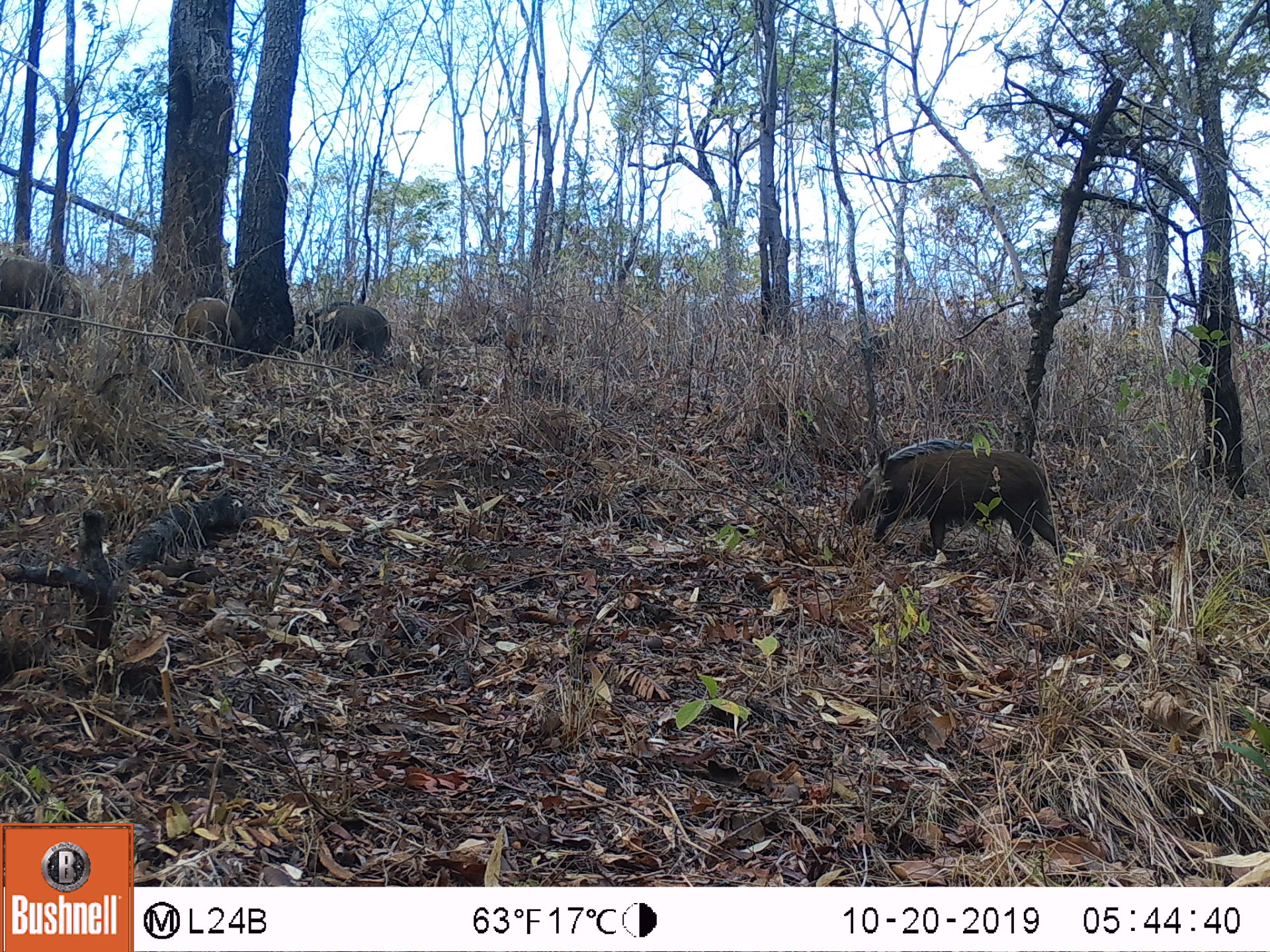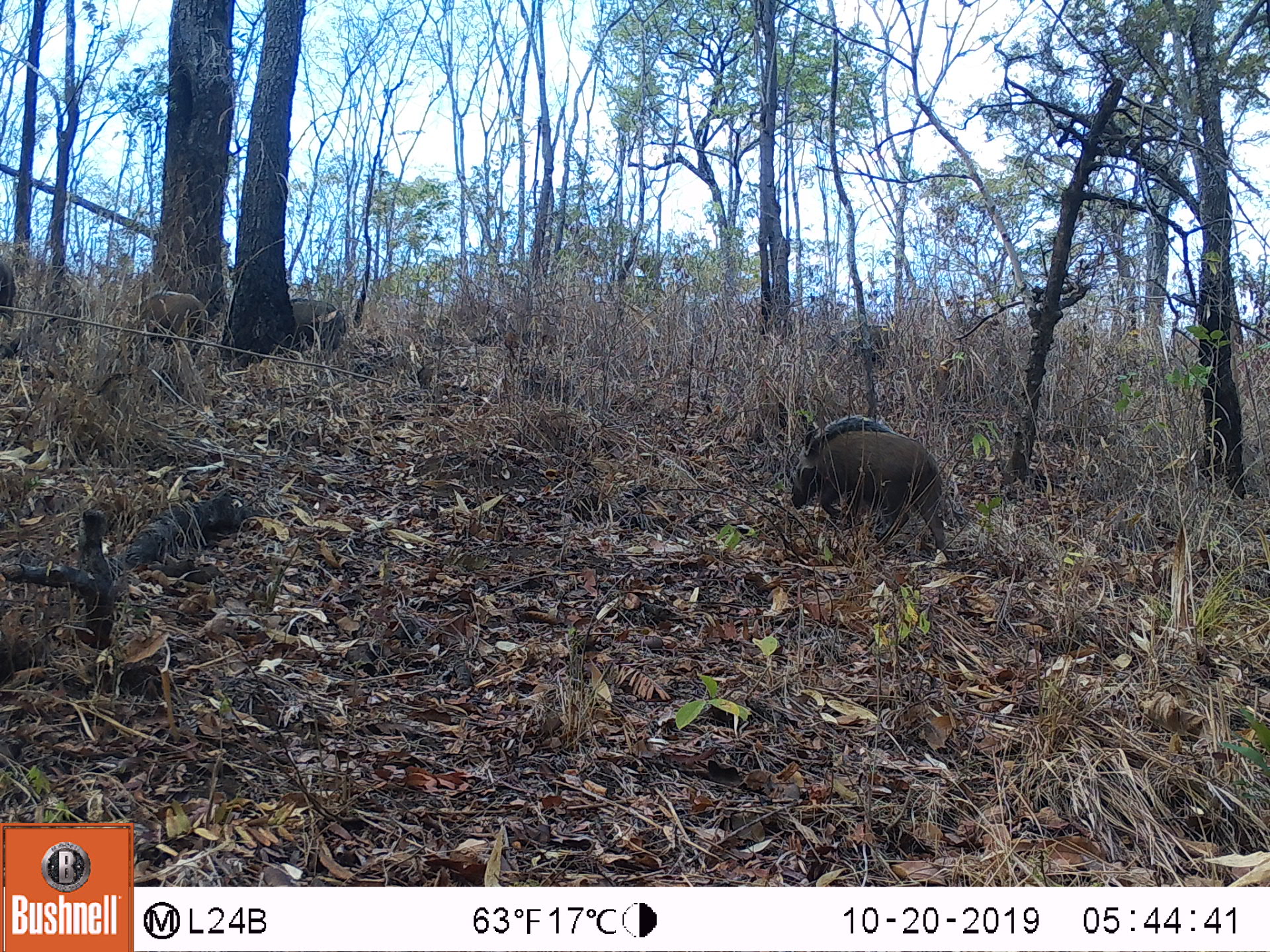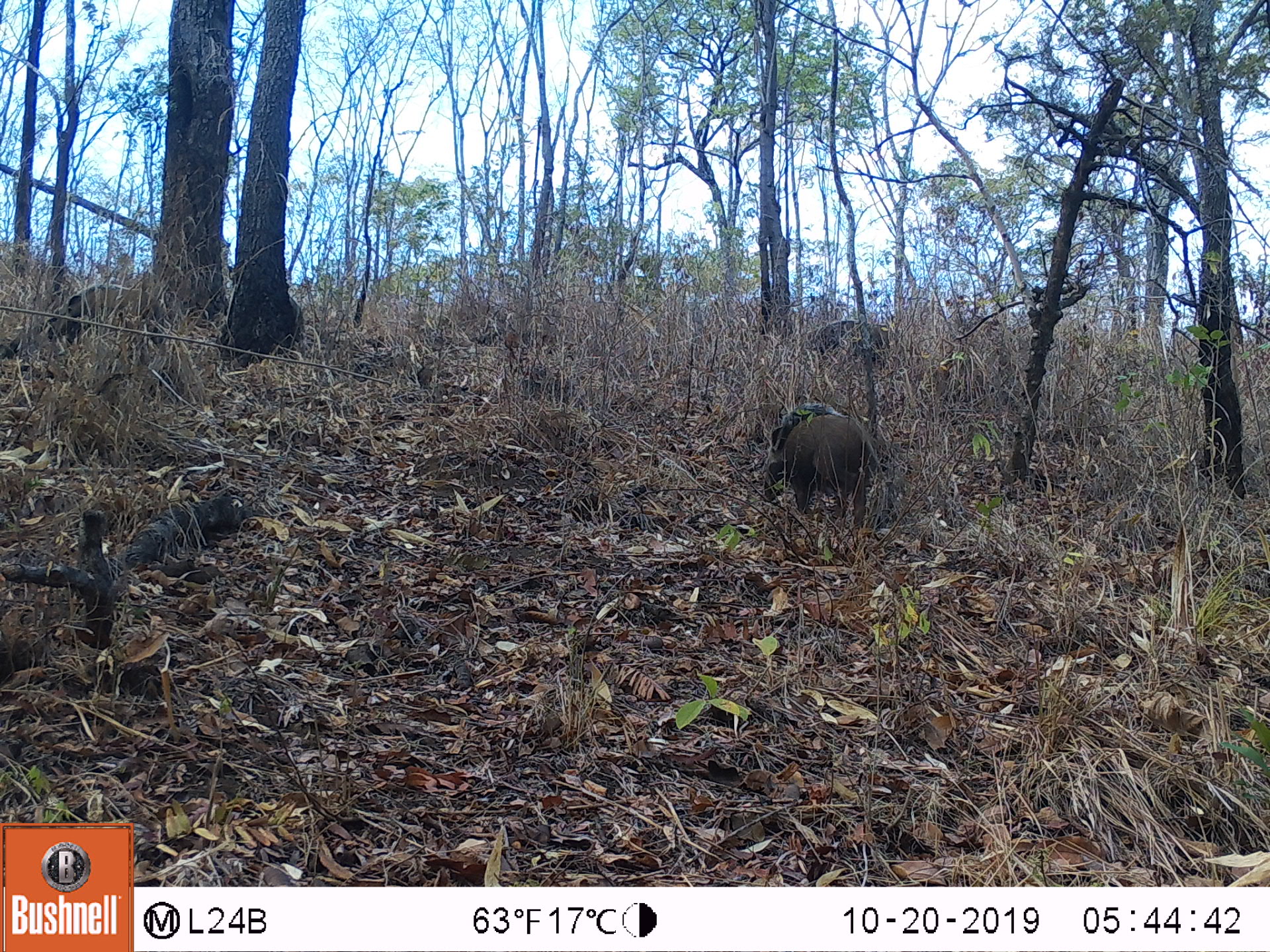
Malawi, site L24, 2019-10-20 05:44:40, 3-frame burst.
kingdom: Animalia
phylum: Chordata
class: Mammalia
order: Artiodactyla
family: Suidae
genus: Potamochoerus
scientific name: Potamochoerus larvatus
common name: bushpig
Bushpig (Potamochoerus larvatus), count 4.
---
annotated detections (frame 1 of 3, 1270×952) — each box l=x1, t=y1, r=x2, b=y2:
bushpig: l=842, t=430, r=1066, b=571; l=0, t=245, r=89, b=347; l=298, t=300, r=394, b=358; l=165, t=294, r=246, b=354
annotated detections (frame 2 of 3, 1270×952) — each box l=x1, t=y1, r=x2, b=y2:
bushpig: l=780, t=409, r=944, b=561; l=120, t=289, r=211, b=349; l=291, t=285, r=347, b=350; l=1, t=255, r=20, b=327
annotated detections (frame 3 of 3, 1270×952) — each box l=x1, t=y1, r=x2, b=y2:
bushpig: l=758, t=394, r=884, b=518; l=52, t=285, r=167, b=335